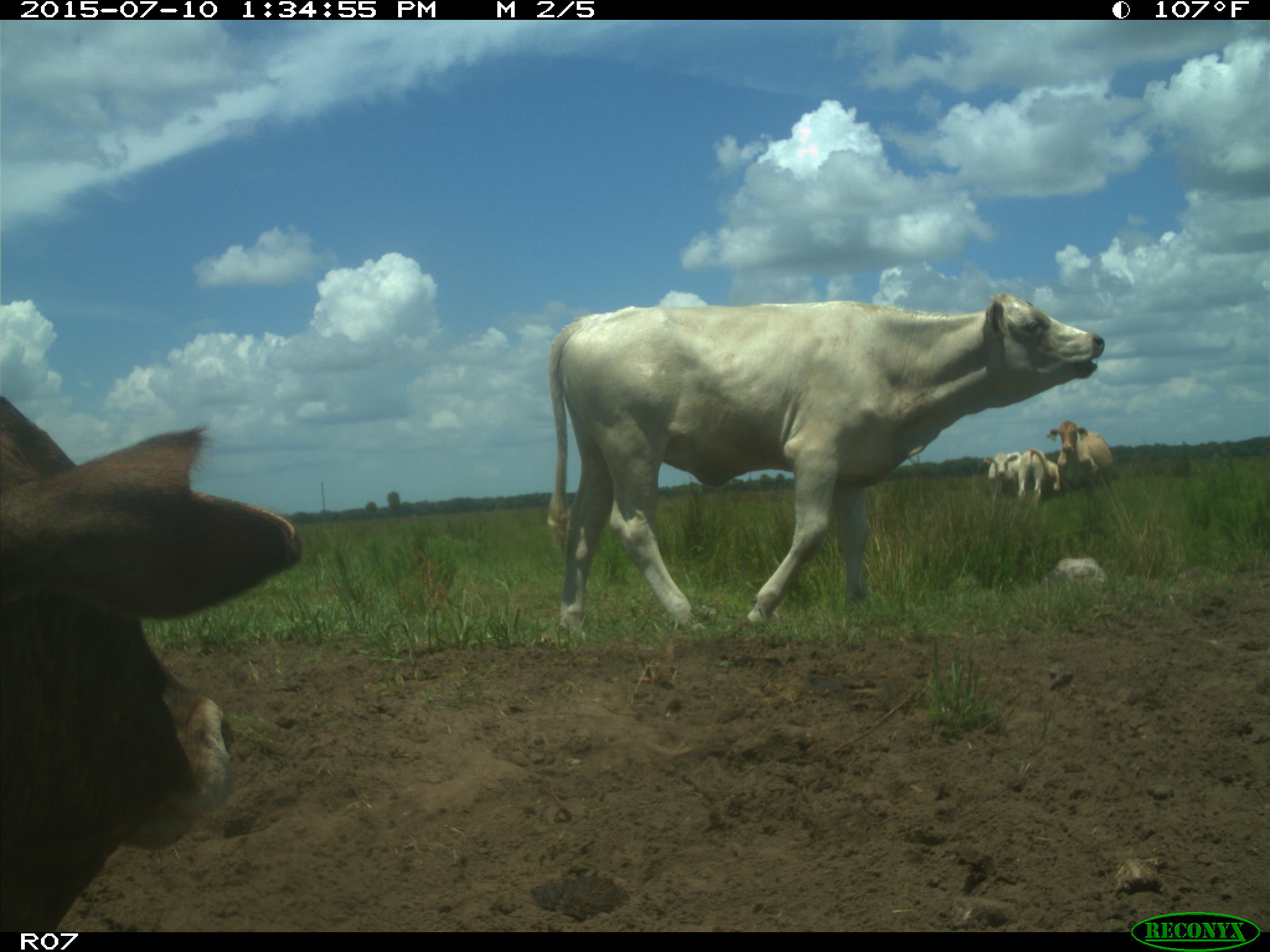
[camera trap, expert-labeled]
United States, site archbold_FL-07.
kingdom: Animalia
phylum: Chordata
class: Mammalia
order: Artiodactyla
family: Bovidae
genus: Bos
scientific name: Bos taurus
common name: domestic cow